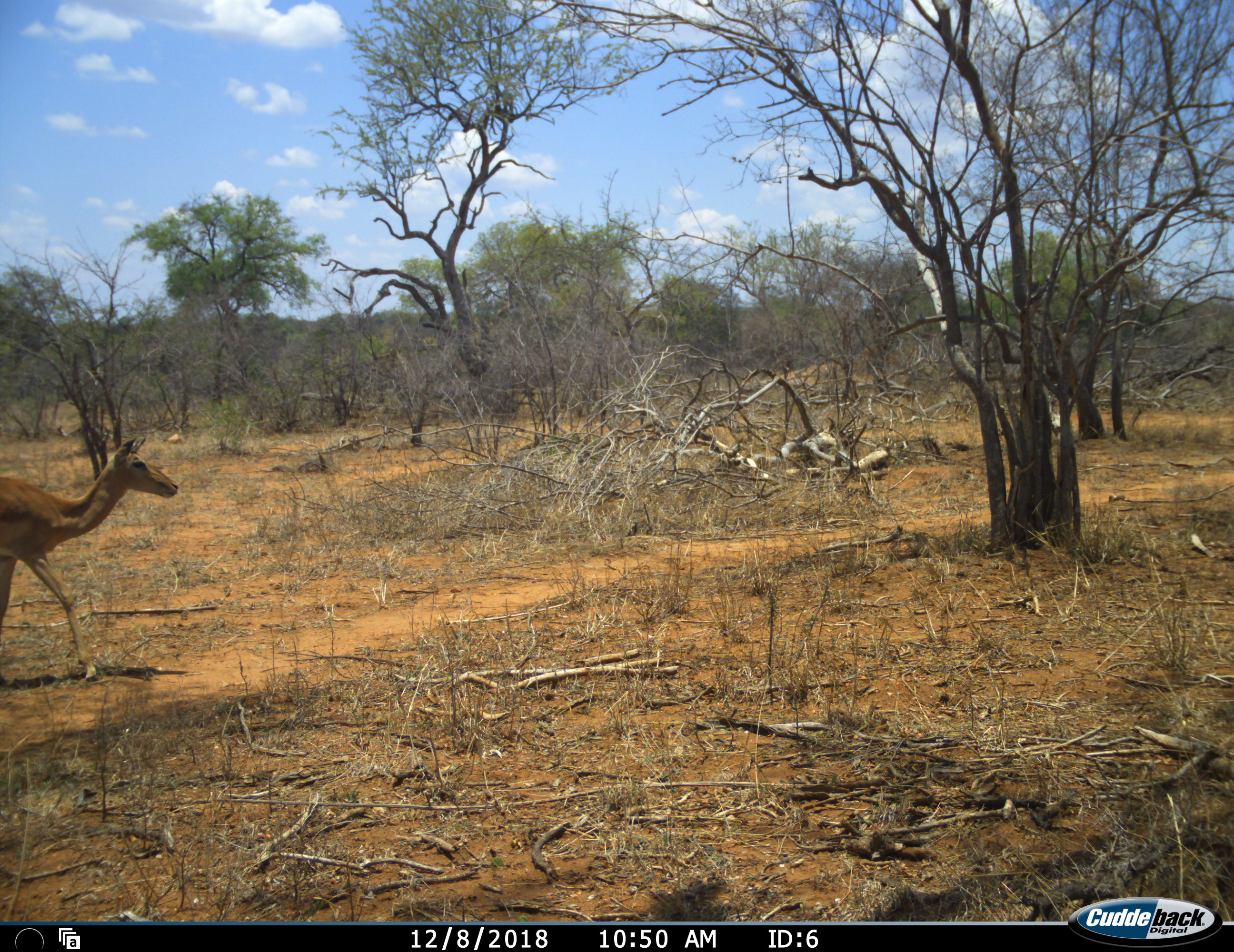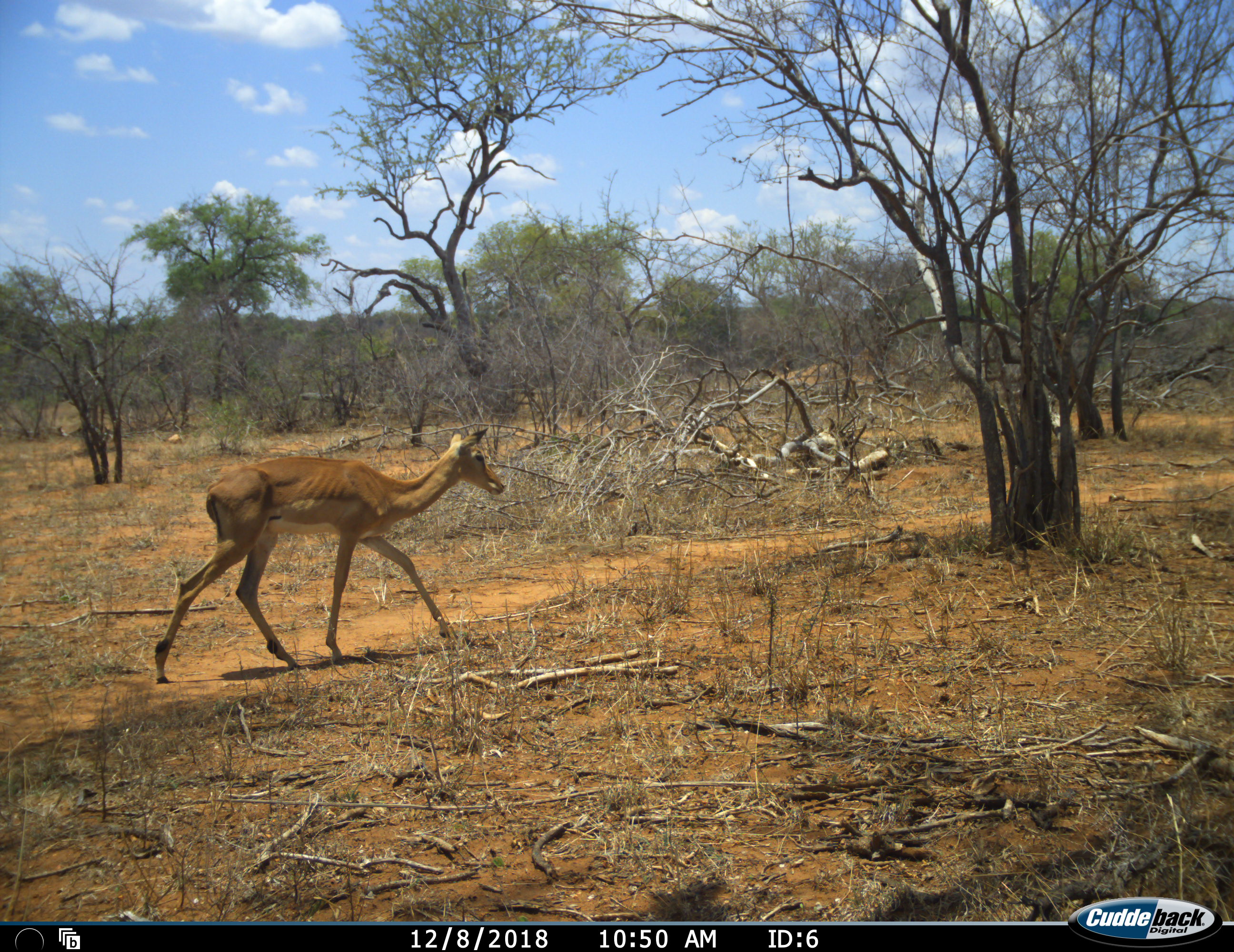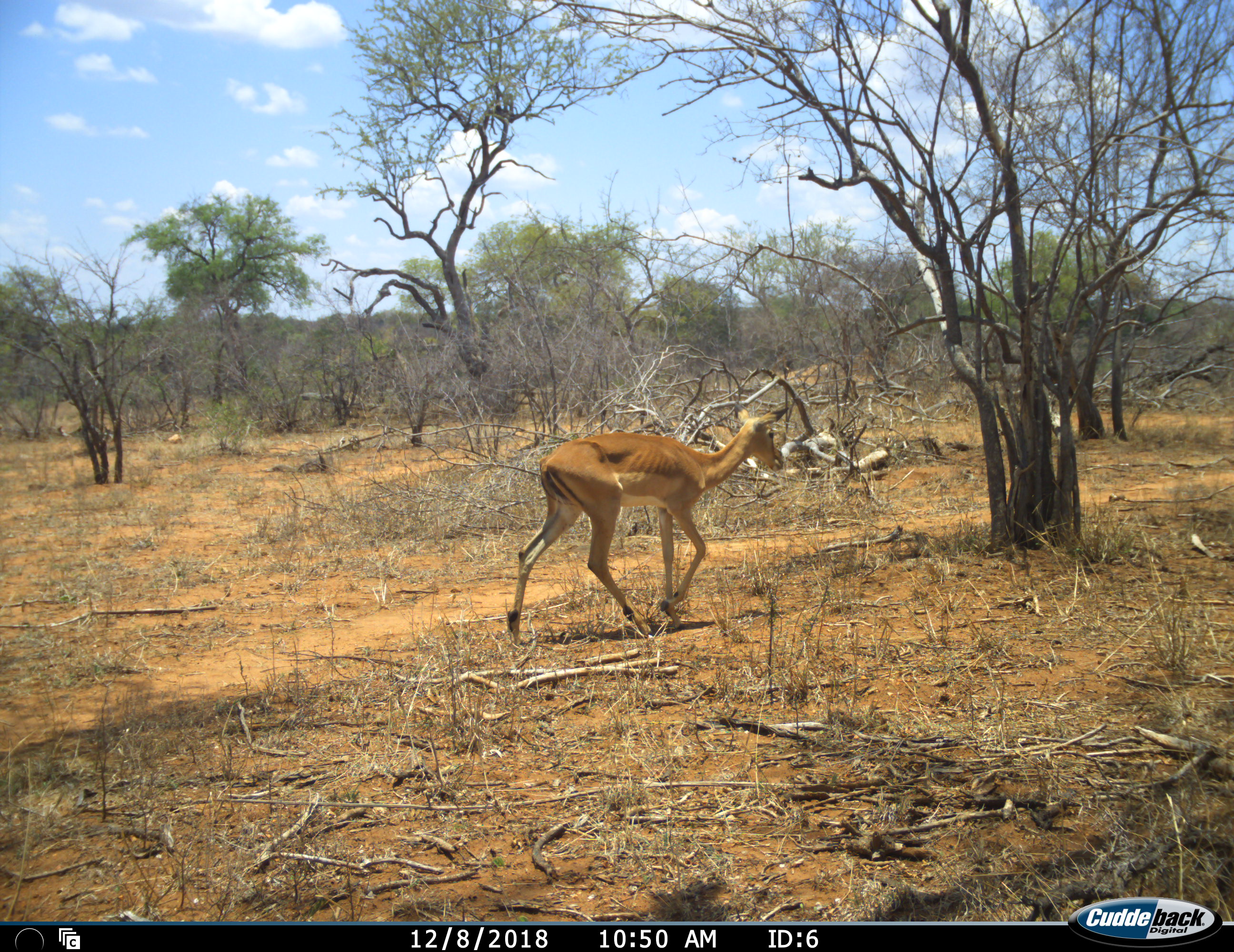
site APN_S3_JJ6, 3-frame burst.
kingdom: Animalia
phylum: Chordata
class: Mammalia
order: Artiodactyla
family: Bovidae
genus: Aepyceros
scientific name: Aepyceros melampus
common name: impala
Impala (Aepyceros melampus), count 1. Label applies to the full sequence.